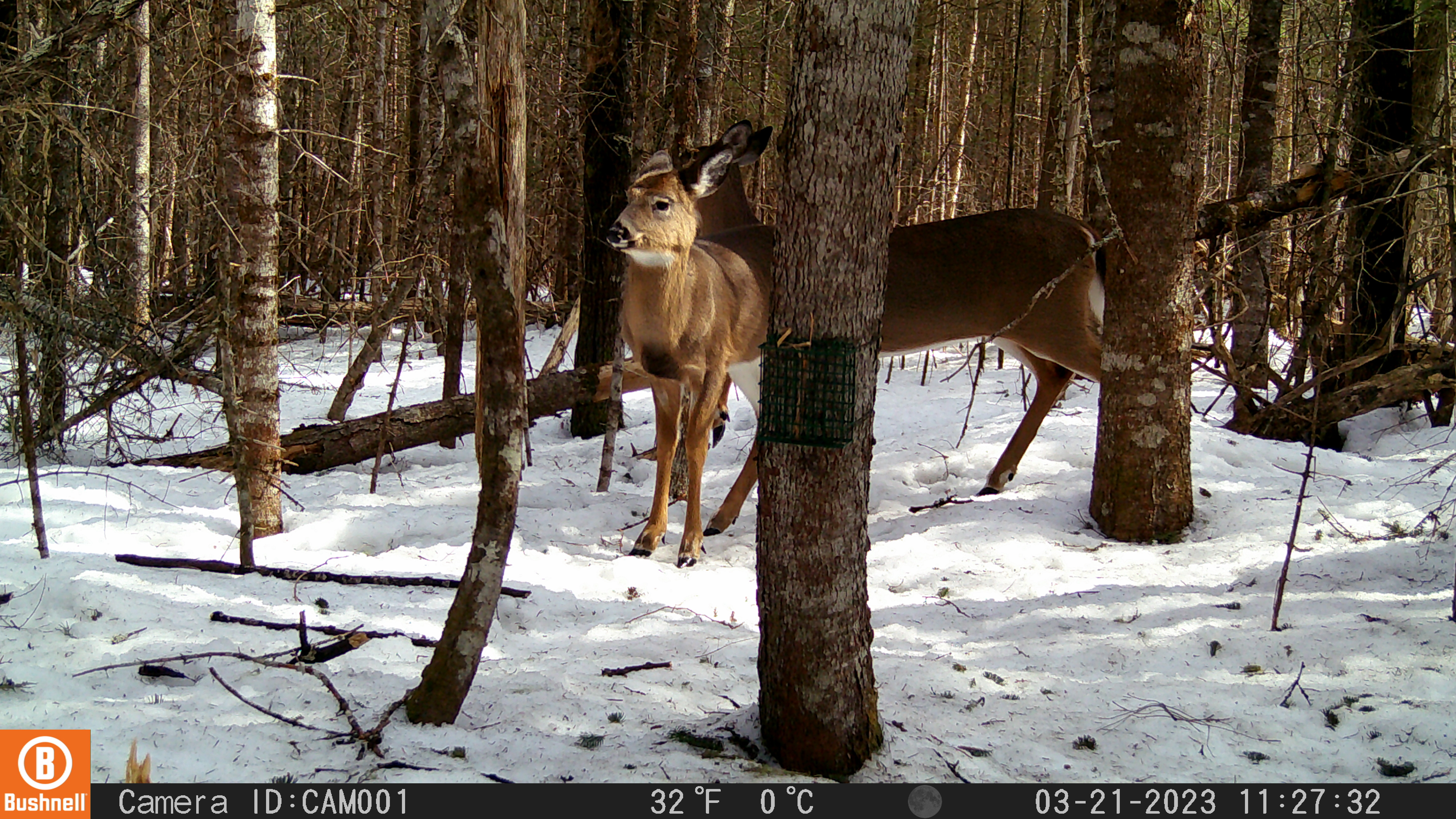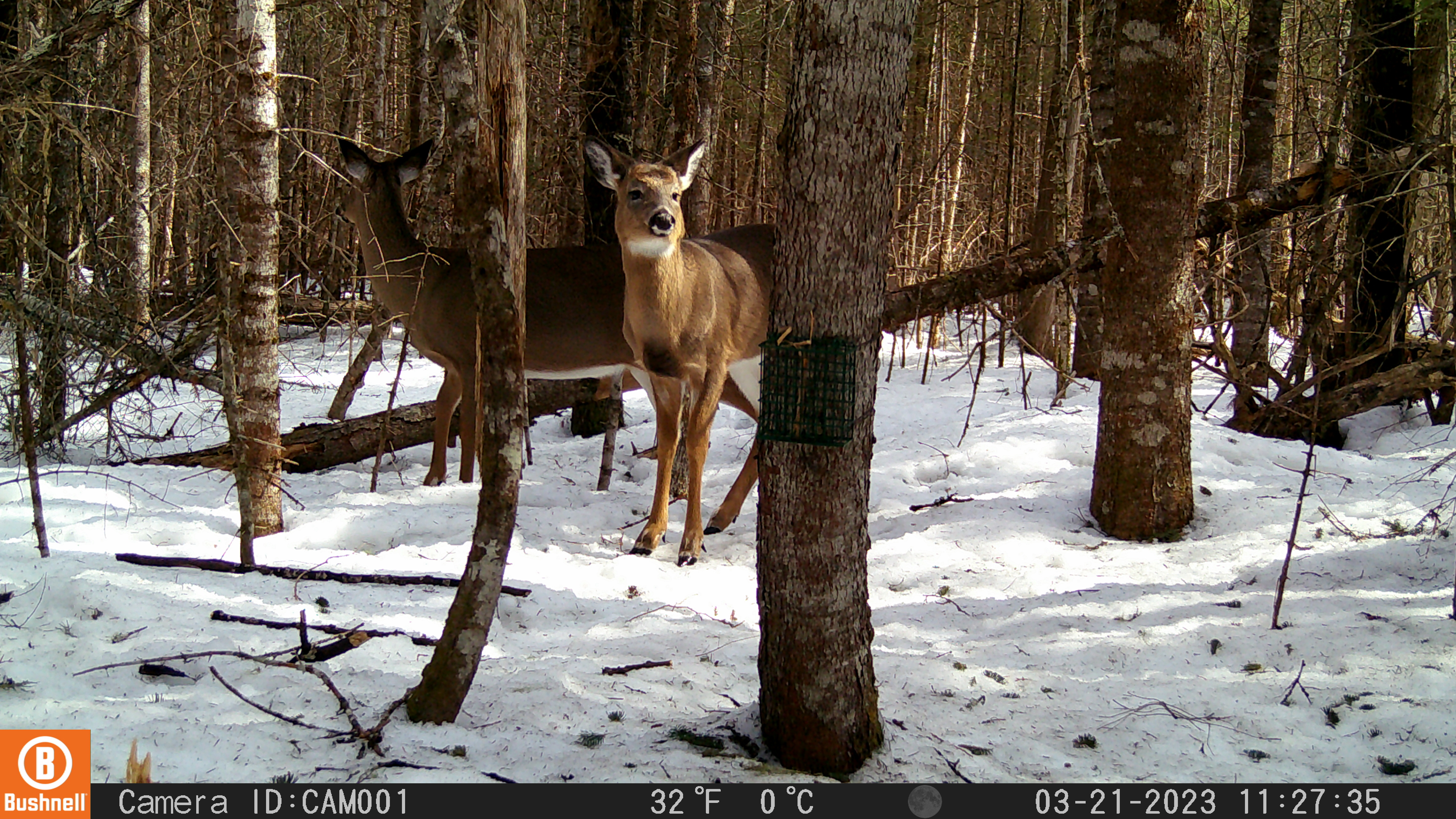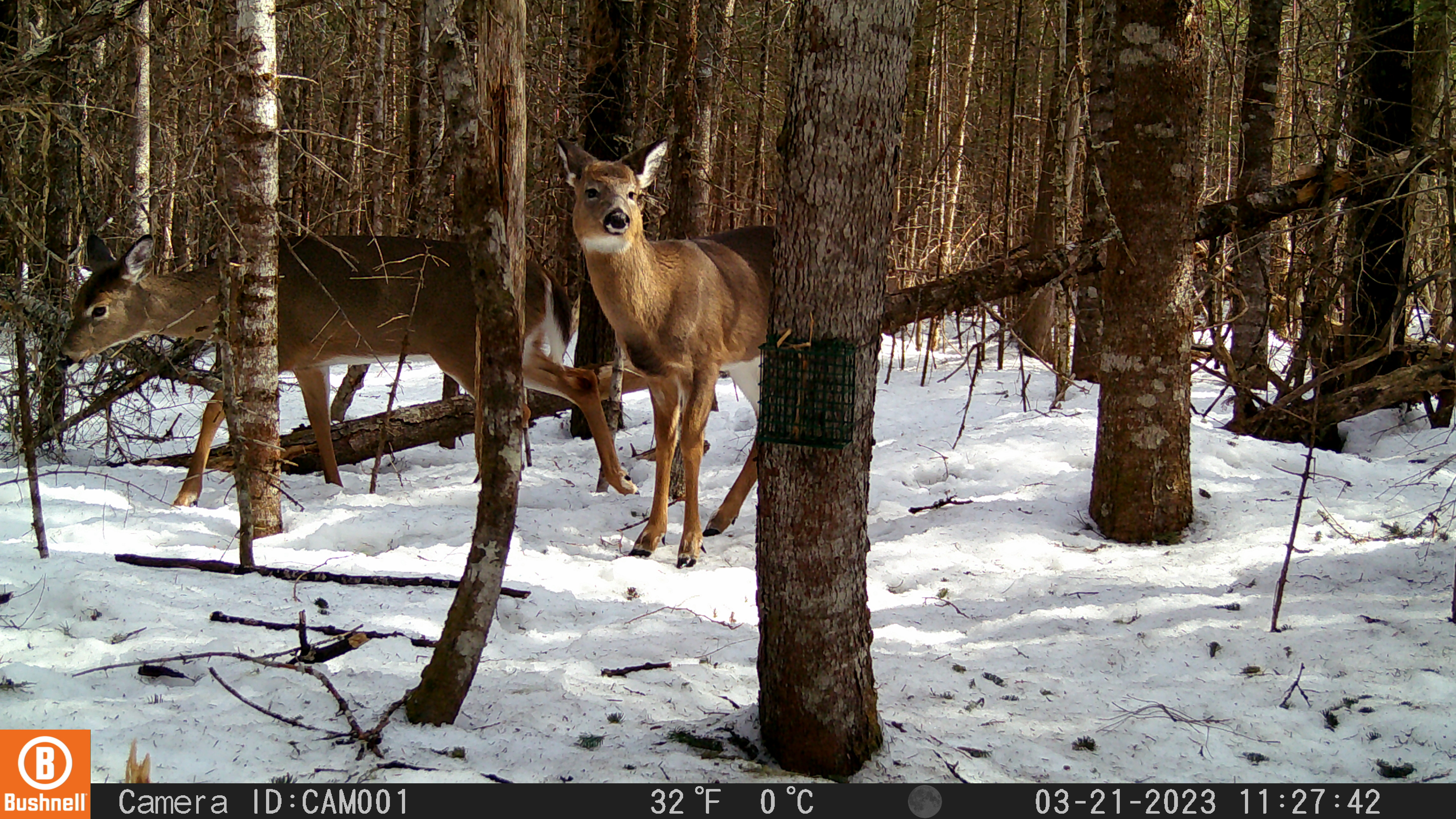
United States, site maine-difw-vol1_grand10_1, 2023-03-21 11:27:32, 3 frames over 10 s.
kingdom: Animalia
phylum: Chordata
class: Mammalia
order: Artiodactyla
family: Cervidae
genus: Odocoileus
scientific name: Odocoileus virginianus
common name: white-tailed deer